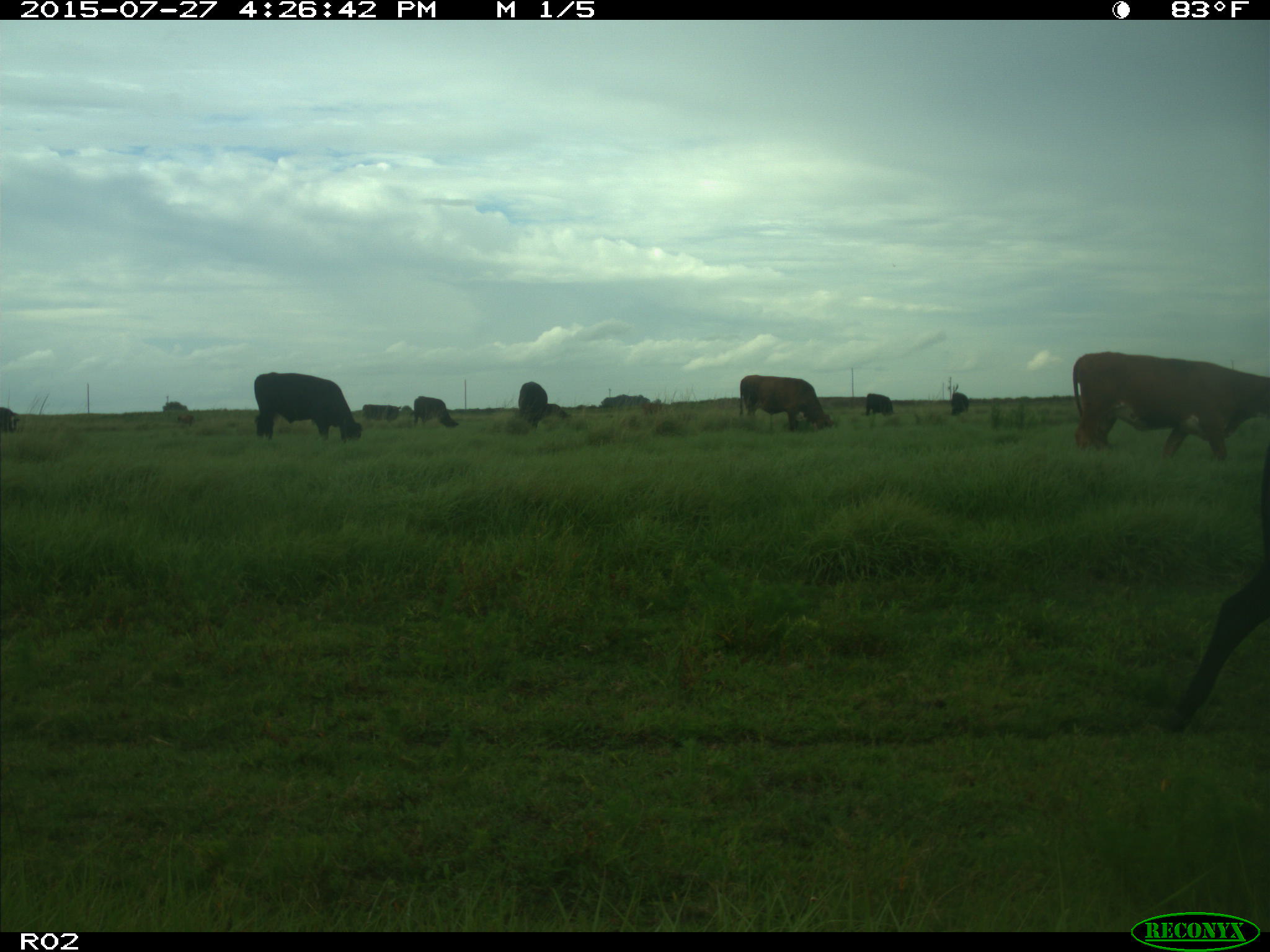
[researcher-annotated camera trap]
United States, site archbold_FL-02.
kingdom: Animalia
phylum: Chordata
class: Mammalia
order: Artiodactyla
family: Bovidae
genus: Bos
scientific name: Bos taurus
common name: domestic cow